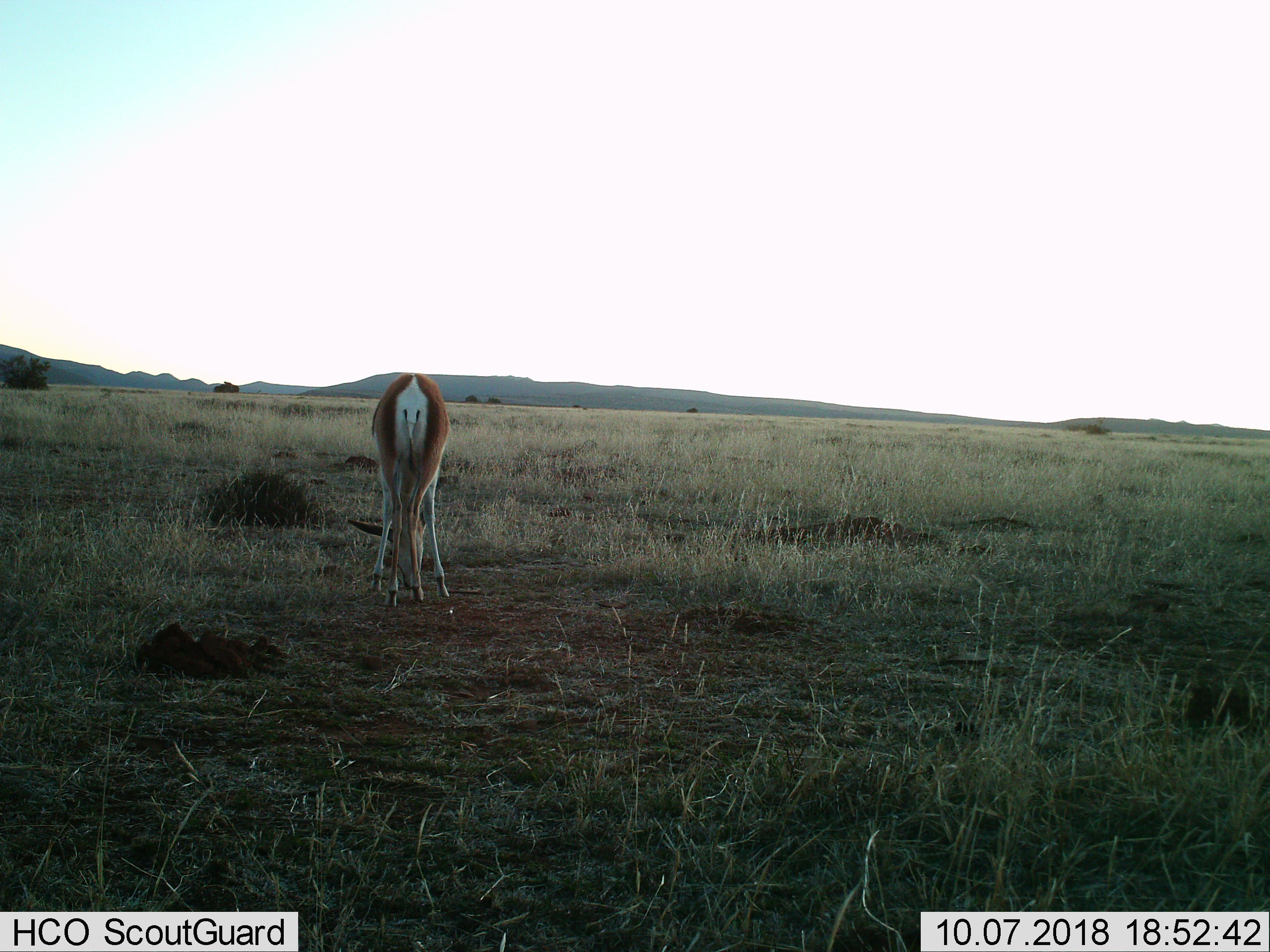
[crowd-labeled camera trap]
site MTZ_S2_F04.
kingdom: Animalia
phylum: Chordata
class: Mammalia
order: Artiodactyla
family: Bovidae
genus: Antidorcas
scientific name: Antidorcas marsupialis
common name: springbok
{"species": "springbok (Antidorcas marsupialis)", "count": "1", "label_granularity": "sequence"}